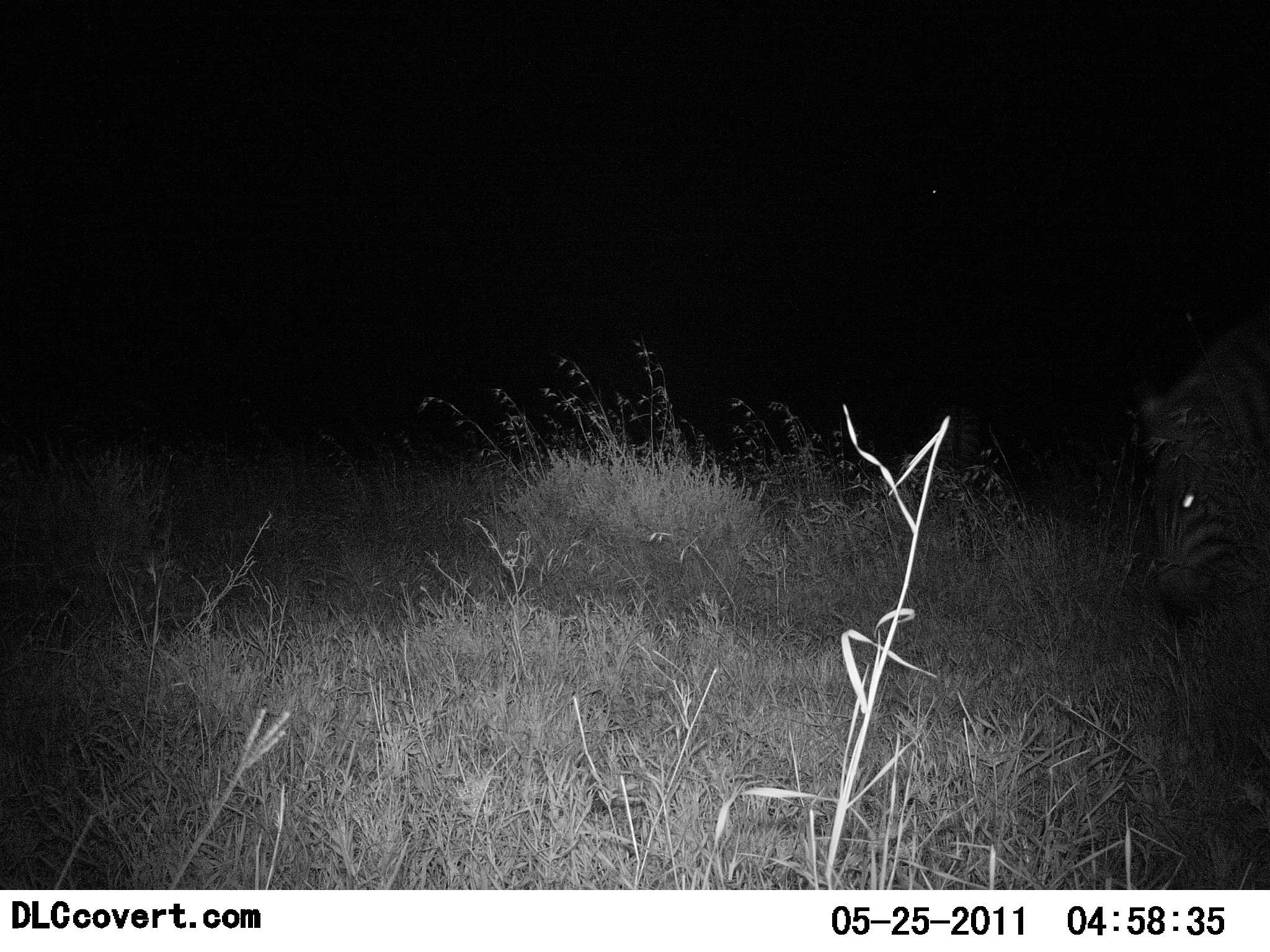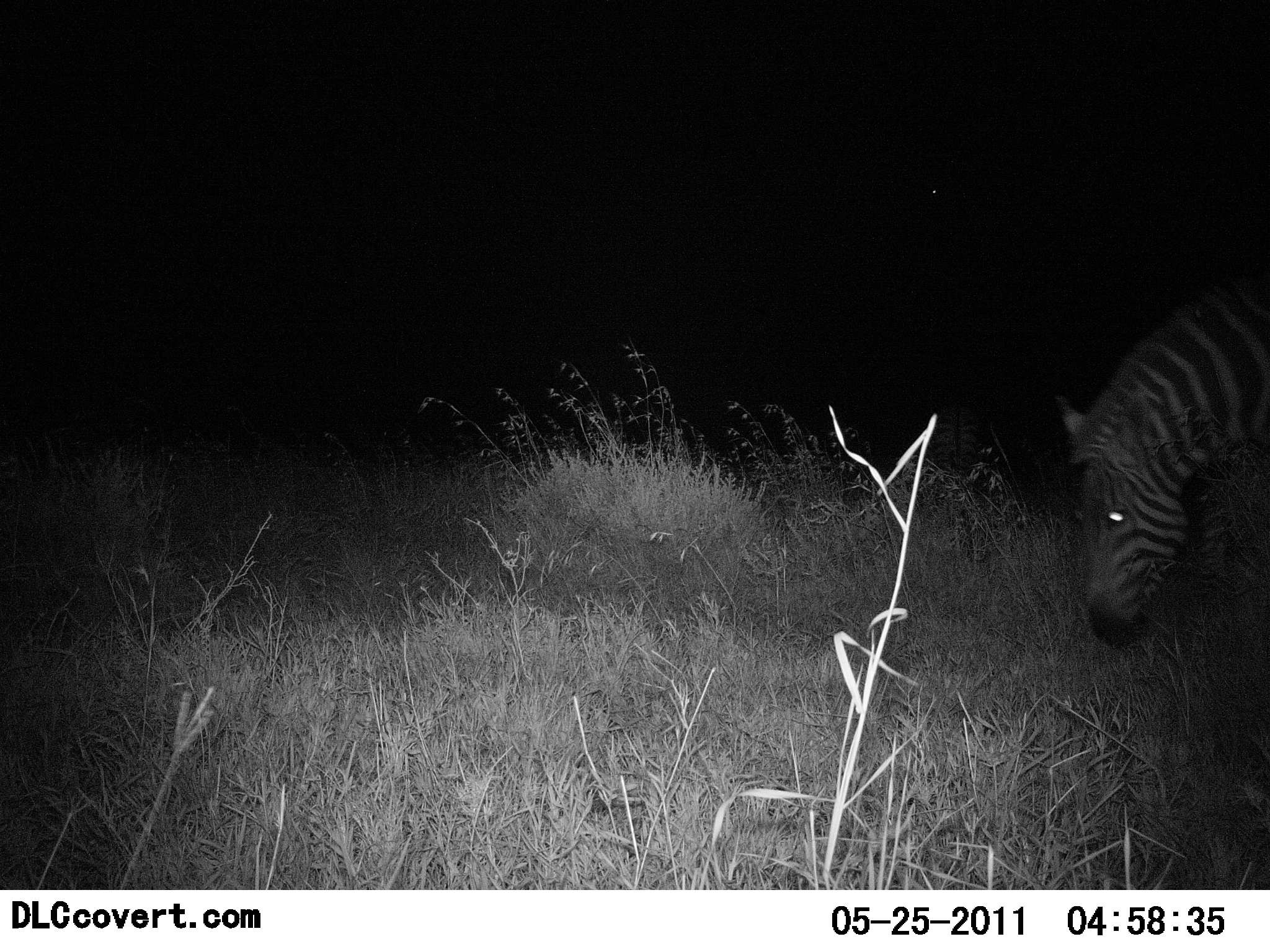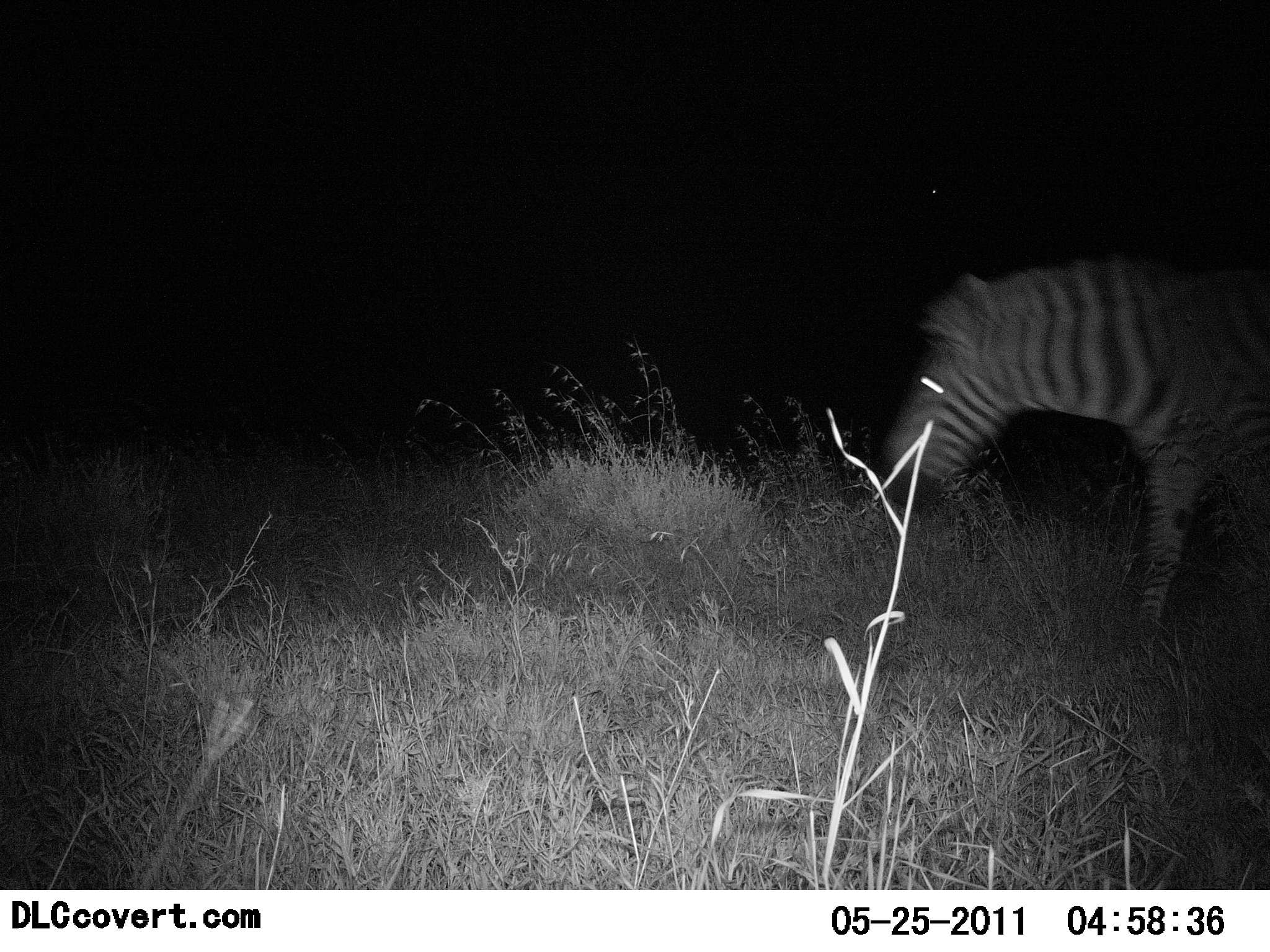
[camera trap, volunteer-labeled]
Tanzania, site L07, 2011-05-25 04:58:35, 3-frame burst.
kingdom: Animalia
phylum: Chordata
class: Mammalia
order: Perissodactyla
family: Equidae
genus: Equus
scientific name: Equus quagga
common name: plains zebra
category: zebra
Zebra (plains zebra) (Equus quagga), count 1. Behavior (volunteer vote fractions): standing 23%, resting 0%, moving 46%, interacting 0%. Young present (vote fraction): 0%. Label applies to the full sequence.